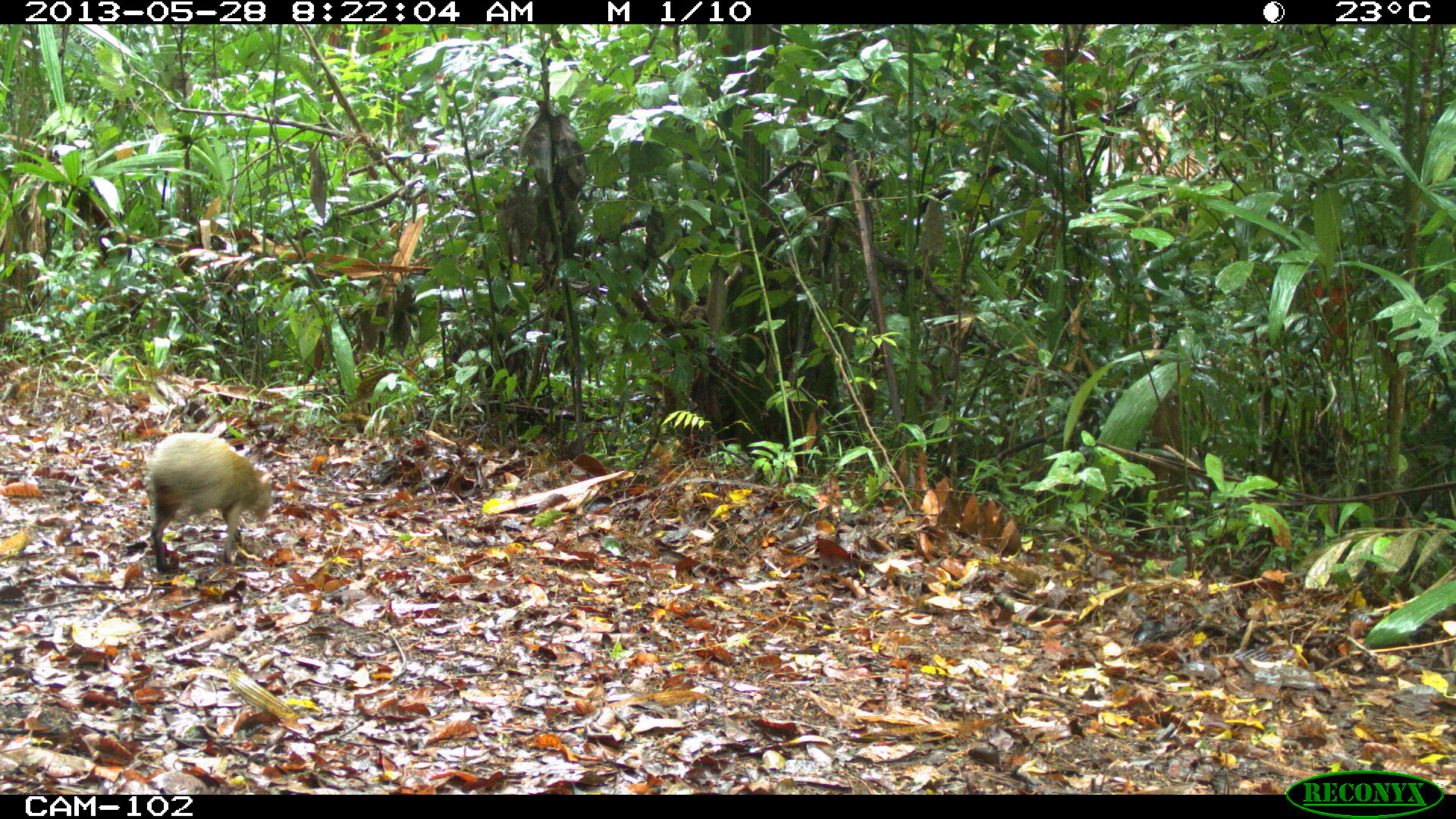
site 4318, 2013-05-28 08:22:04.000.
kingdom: Animalia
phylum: Chordata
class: Mammalia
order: Rodentia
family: Dasyproctidae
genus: Dasyprocta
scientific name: Dasyprocta punctata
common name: central american agouti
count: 1